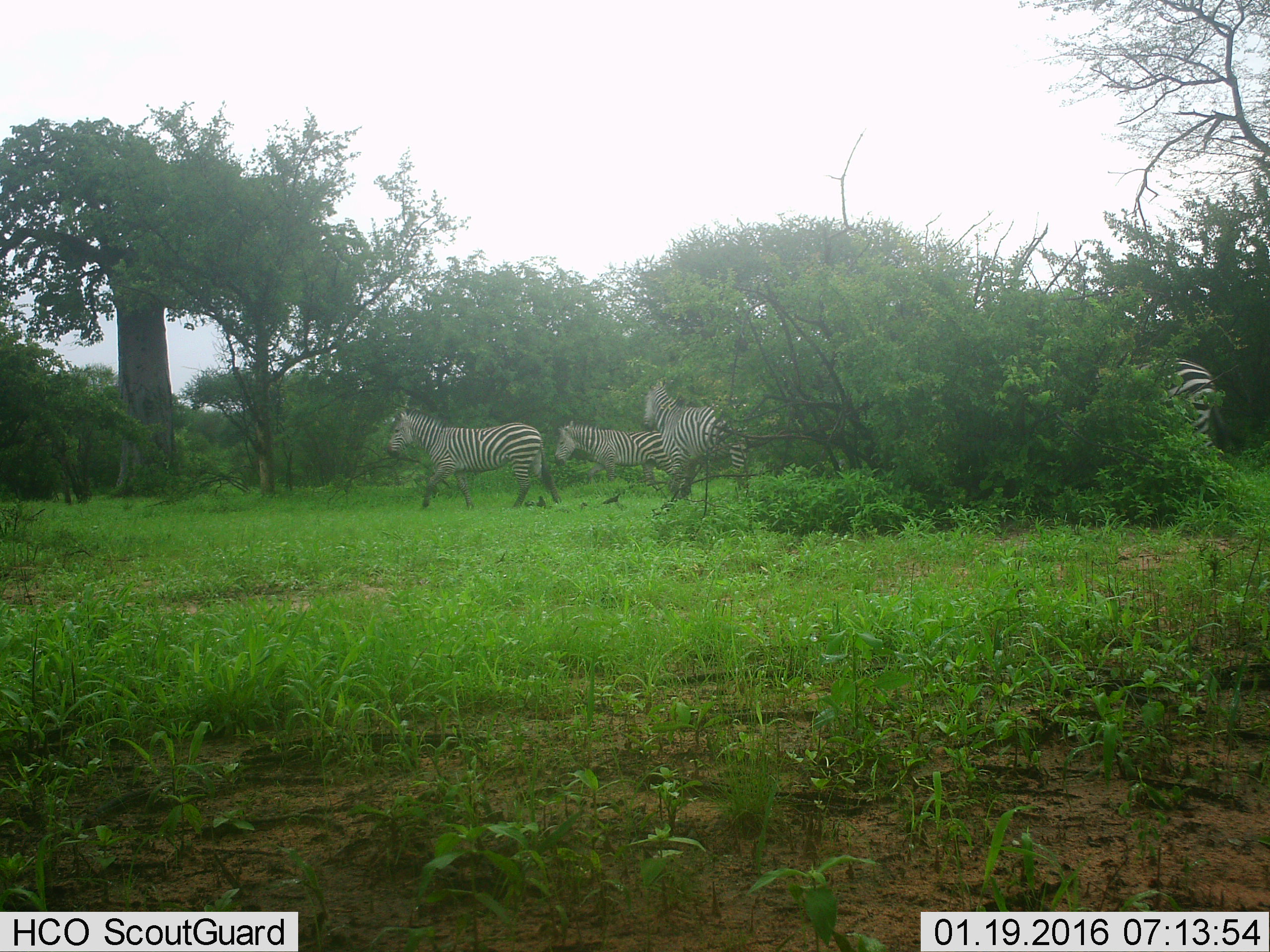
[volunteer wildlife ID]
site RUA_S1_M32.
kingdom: Animalia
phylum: Chordata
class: Mammalia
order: Perissodactyla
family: Equidae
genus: Equus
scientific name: Equus quagga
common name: plains zebra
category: zebraplains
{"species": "zebraplains (plains zebra) (Equus quagga)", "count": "4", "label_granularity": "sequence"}